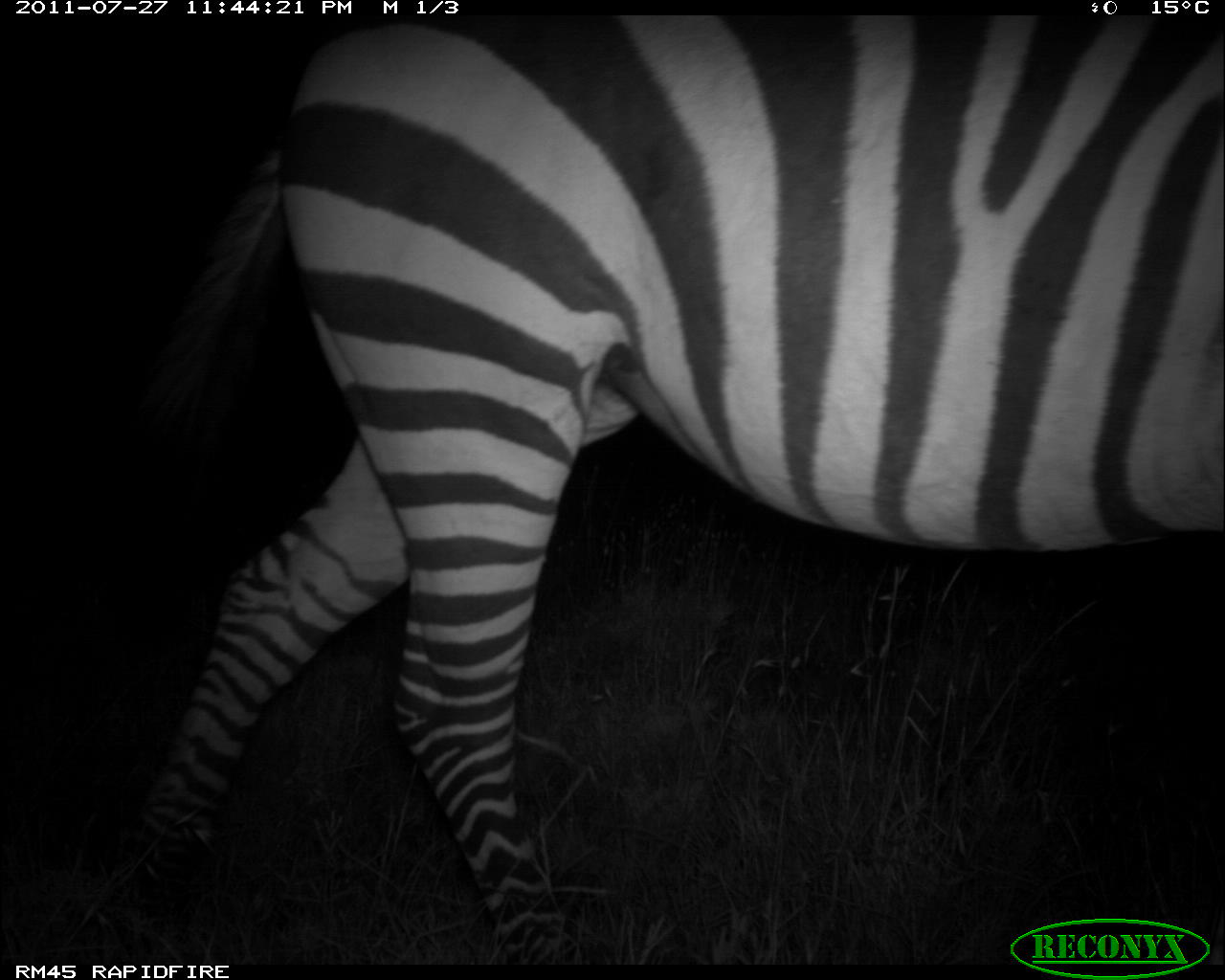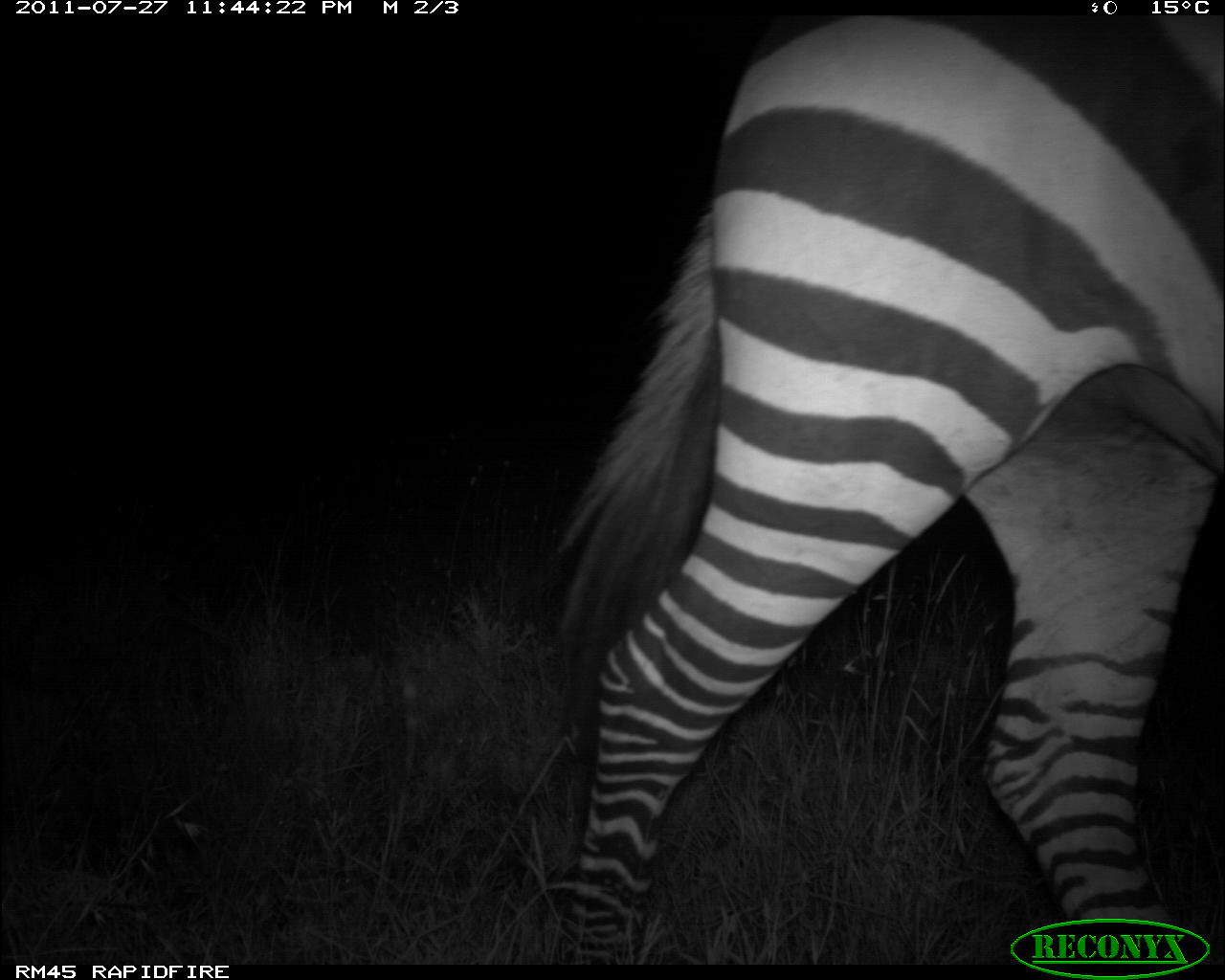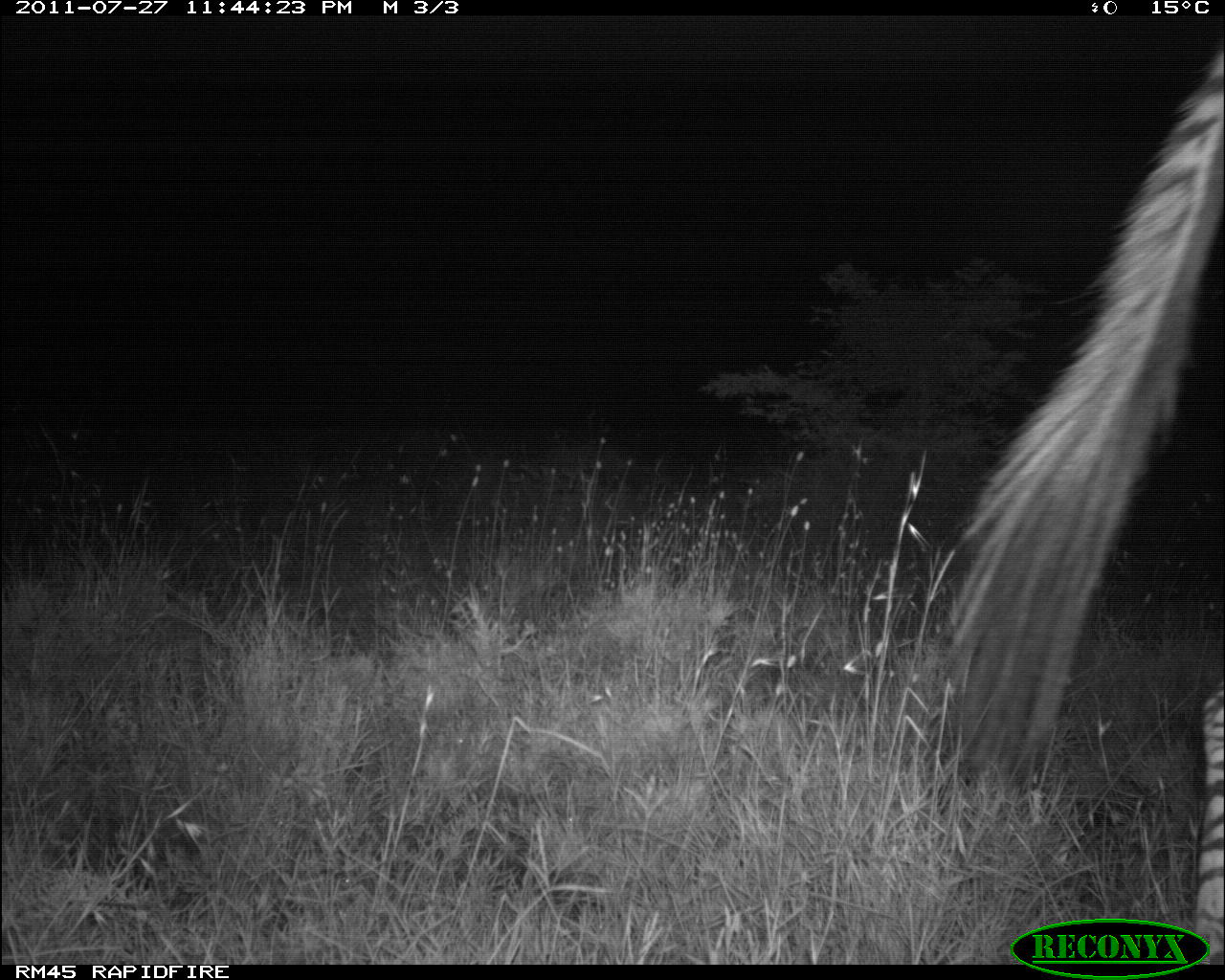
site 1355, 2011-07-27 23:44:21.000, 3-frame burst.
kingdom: Animalia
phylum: Chordata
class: Mammalia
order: Perissodactyla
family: Equidae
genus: Equus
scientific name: Equus quagga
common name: plains zebra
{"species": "Equus quagga (plains zebra)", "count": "1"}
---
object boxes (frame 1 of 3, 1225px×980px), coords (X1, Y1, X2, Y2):
equus quagga: (123, 15, 1218, 960)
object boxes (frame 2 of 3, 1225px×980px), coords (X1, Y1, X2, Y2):
equus quagga: (537, 17, 1218, 959)